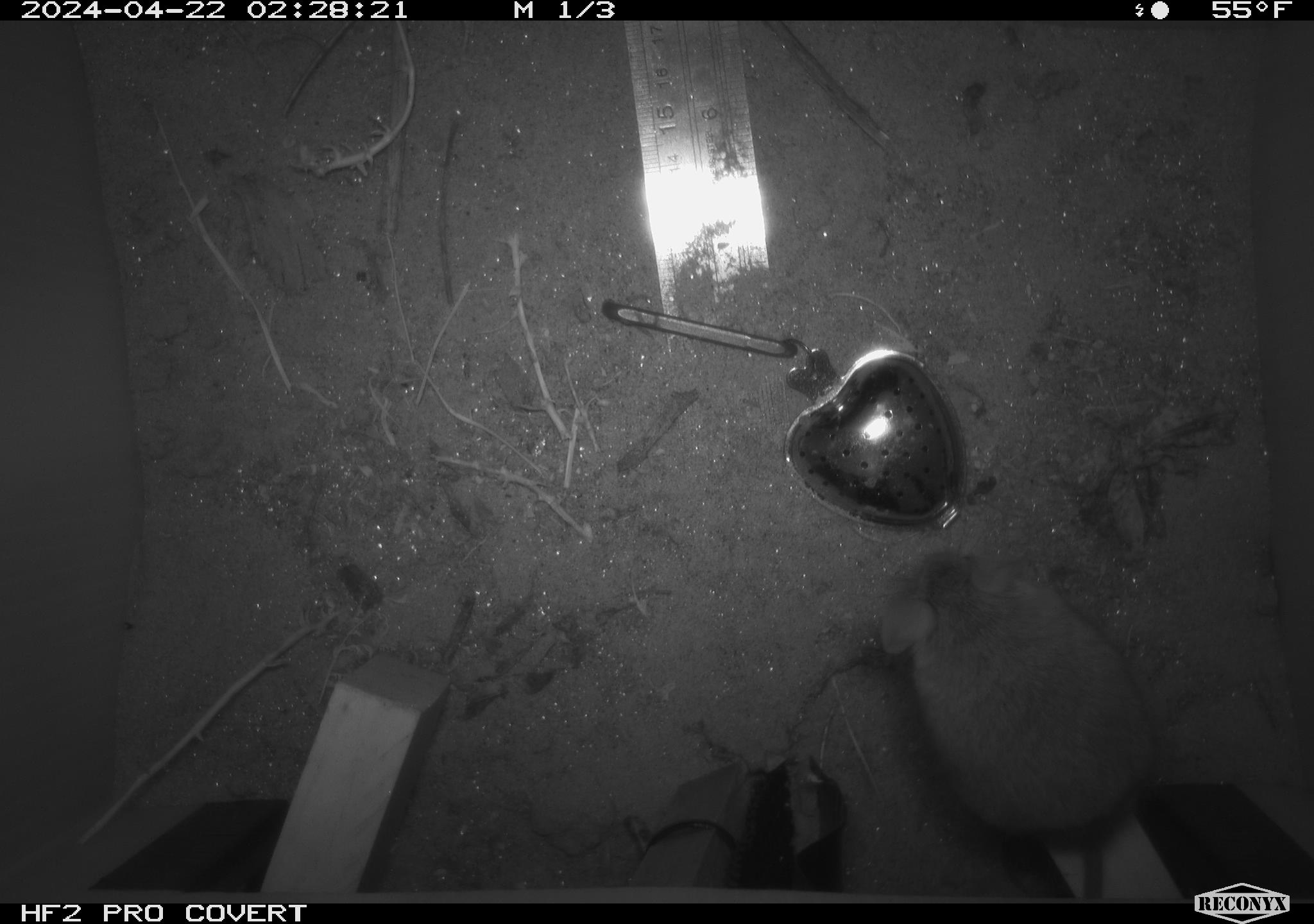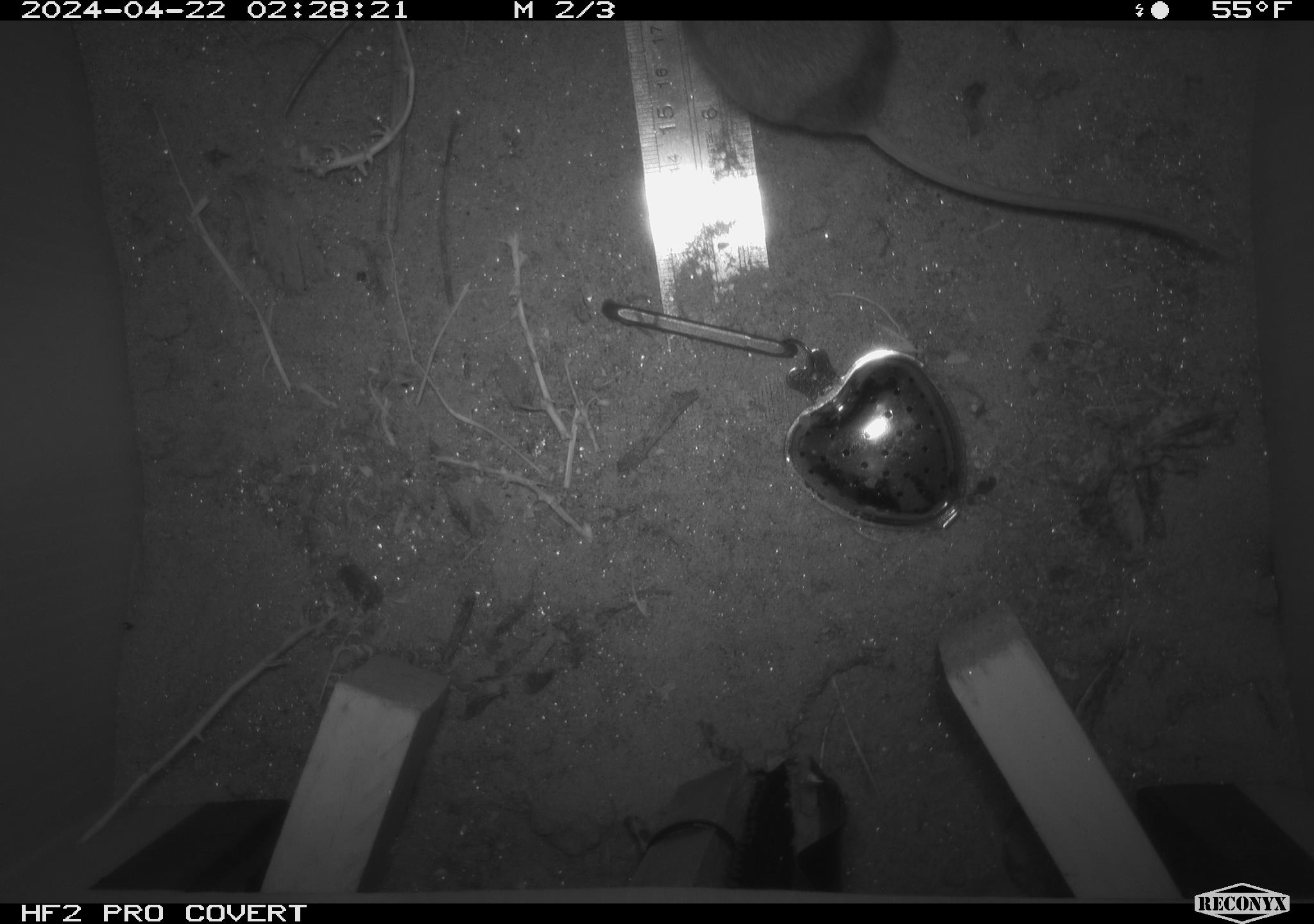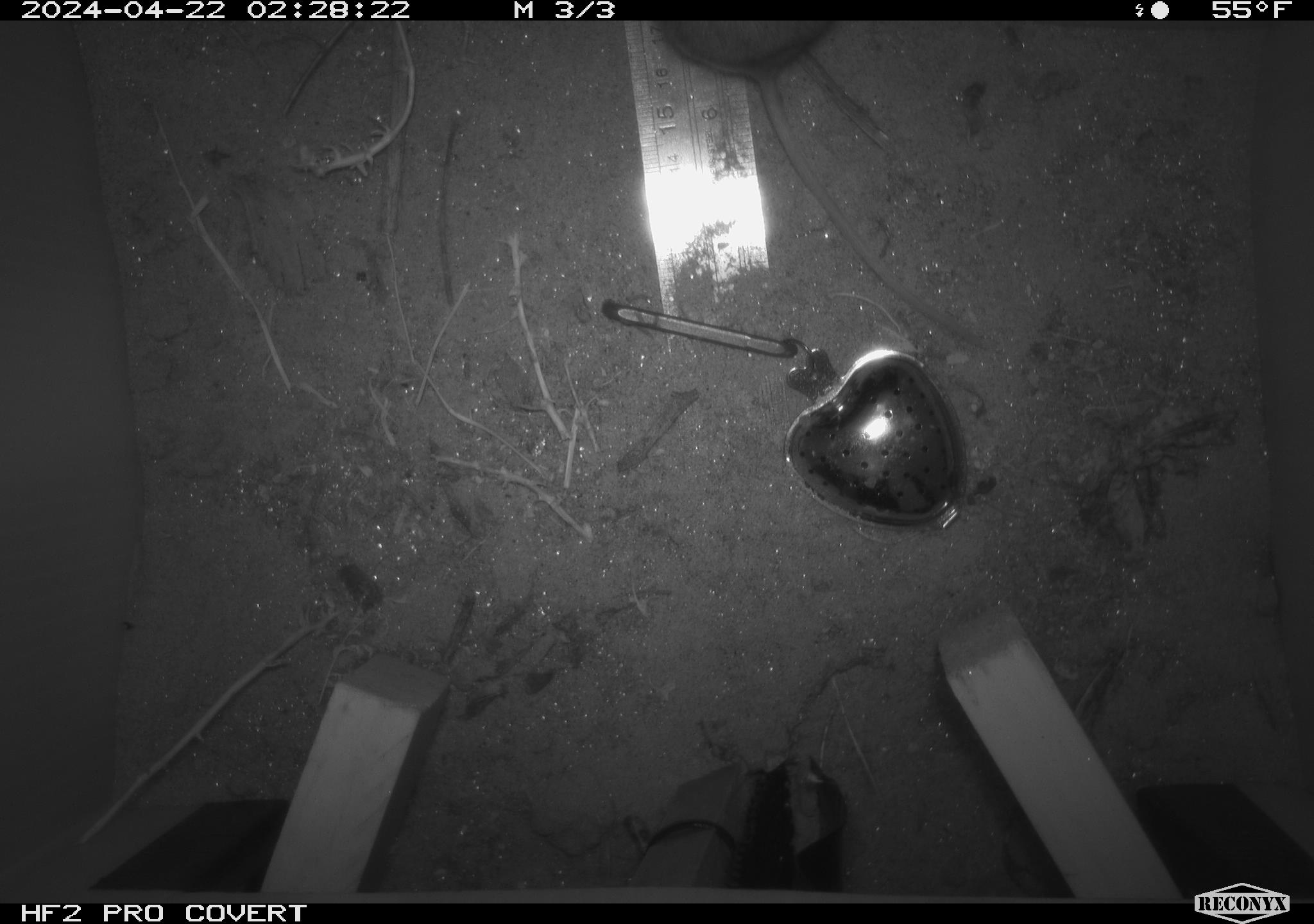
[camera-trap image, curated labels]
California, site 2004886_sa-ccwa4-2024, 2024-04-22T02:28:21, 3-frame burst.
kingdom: Animalia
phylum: Chordata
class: Mammalia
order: Rodentia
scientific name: Rodentia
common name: woodrat or rat or mouse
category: woodrat or rat or mouse species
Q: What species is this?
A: Woodrat or rat or mouse species (woodrat or rat or mouse) (Rodentia).